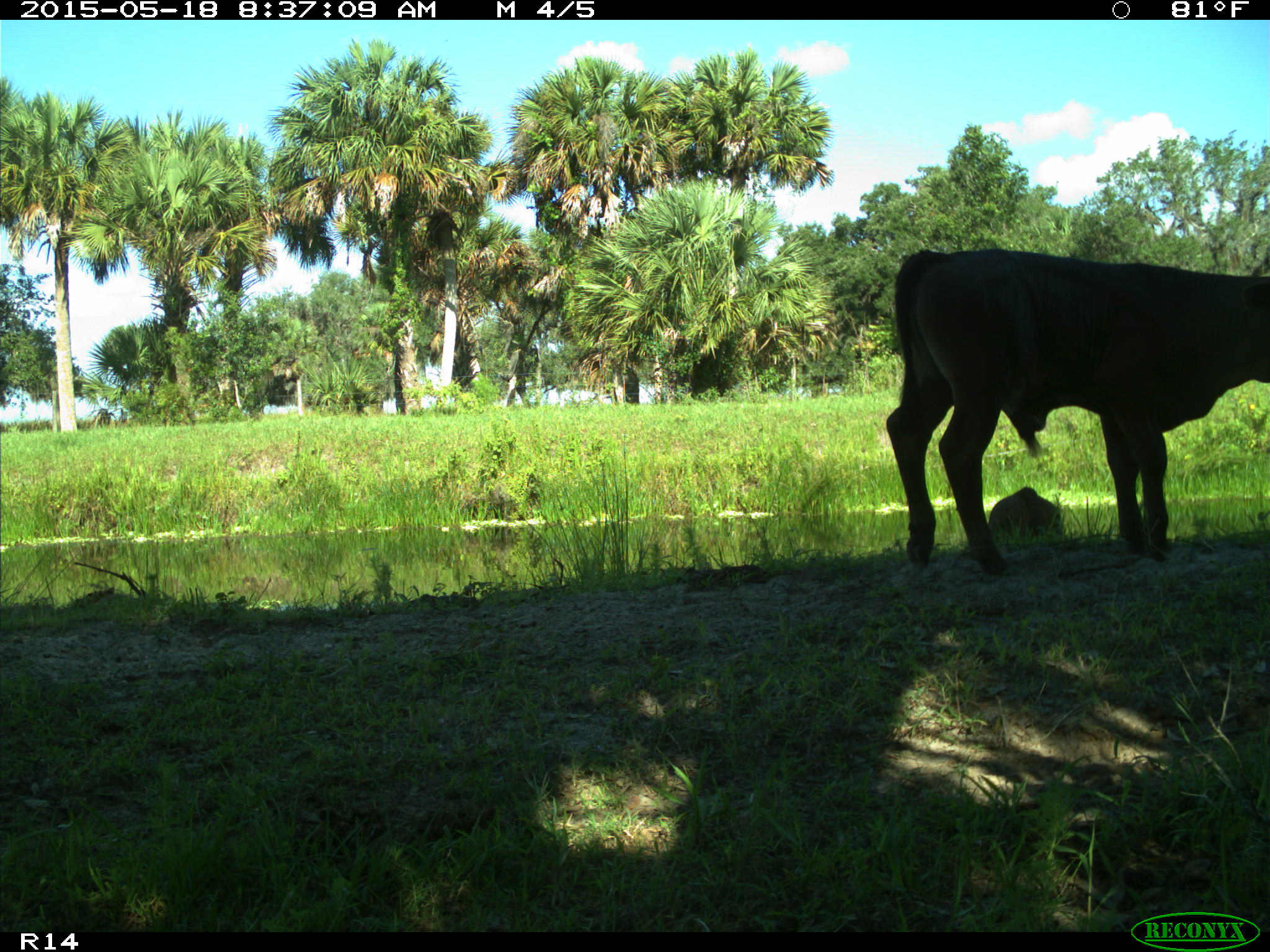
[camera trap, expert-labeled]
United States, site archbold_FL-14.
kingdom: Animalia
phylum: Chordata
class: Mammalia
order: Artiodactyla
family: Bovidae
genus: Bos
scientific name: Bos taurus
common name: domestic cow